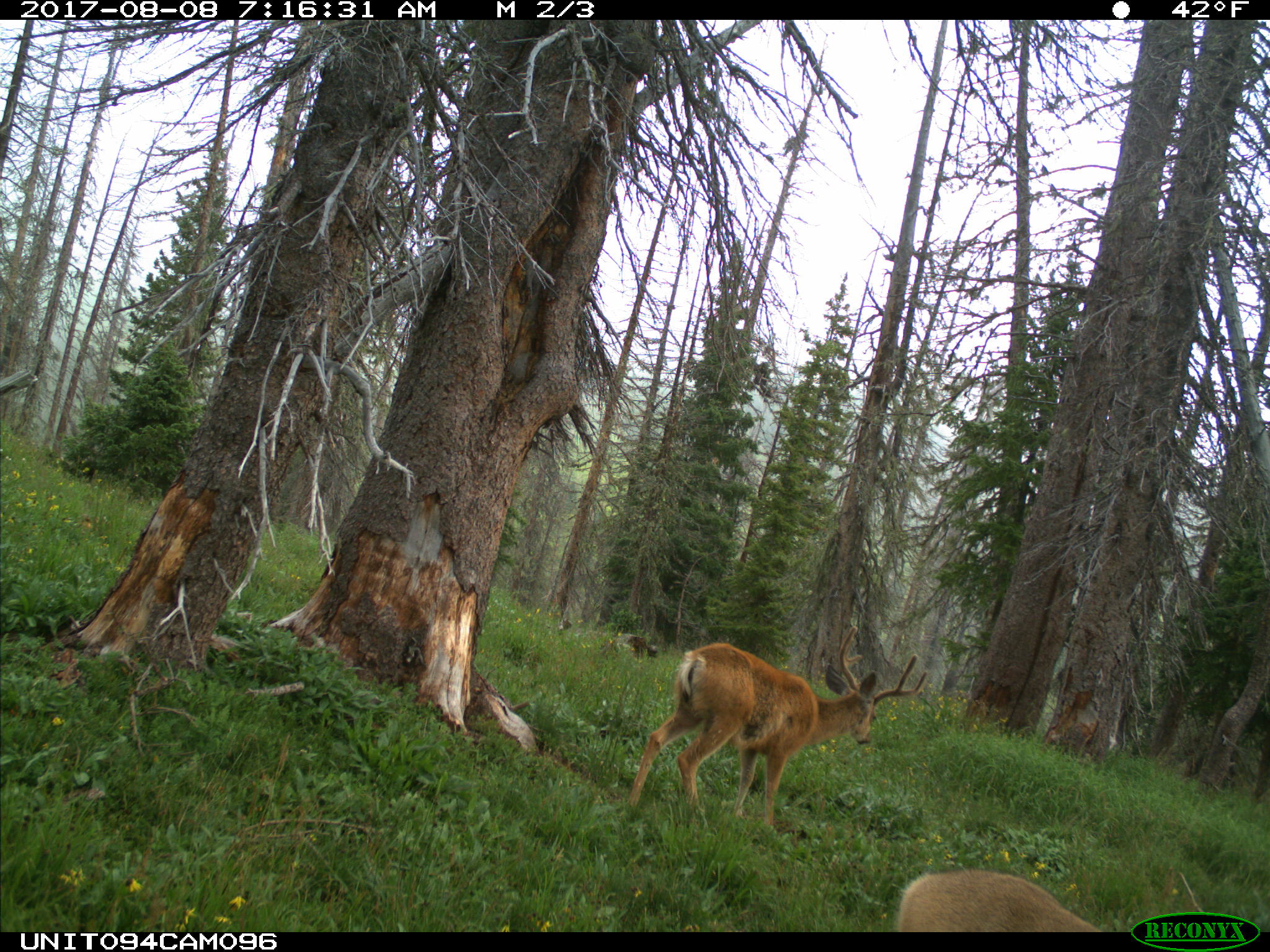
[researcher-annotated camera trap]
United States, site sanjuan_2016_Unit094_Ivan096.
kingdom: Animalia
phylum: Chordata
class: Mammalia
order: Artiodactyla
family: Cervidae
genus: Odocoileus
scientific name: Odocoileus hemionus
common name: mule deer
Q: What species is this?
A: Odocoileus hemionus (mule deer).